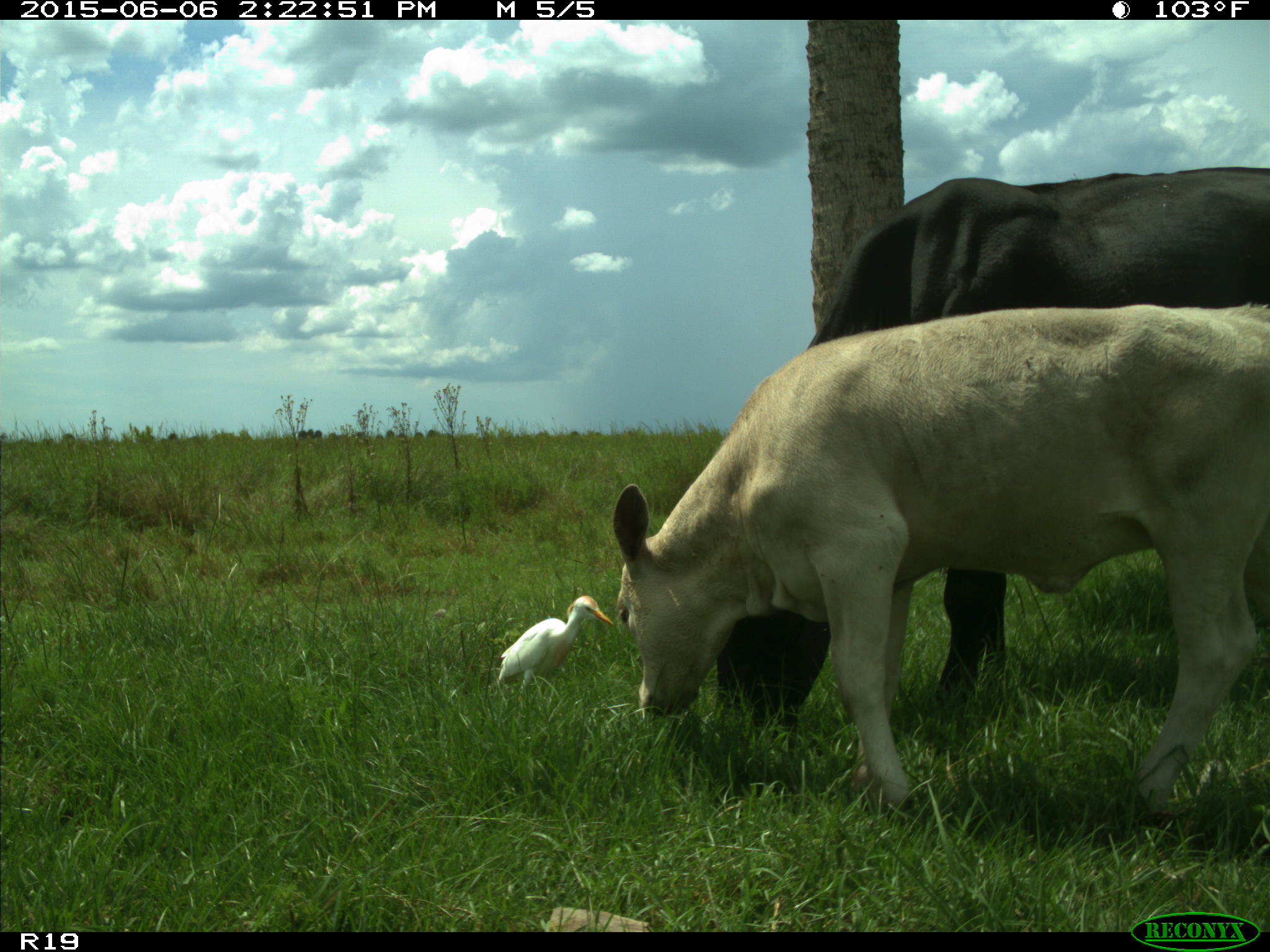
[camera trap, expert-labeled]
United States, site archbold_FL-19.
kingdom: Animalia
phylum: Chordata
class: Mammalia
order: Artiodactyla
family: Bovidae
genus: Bos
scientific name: Bos taurus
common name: domestic cow